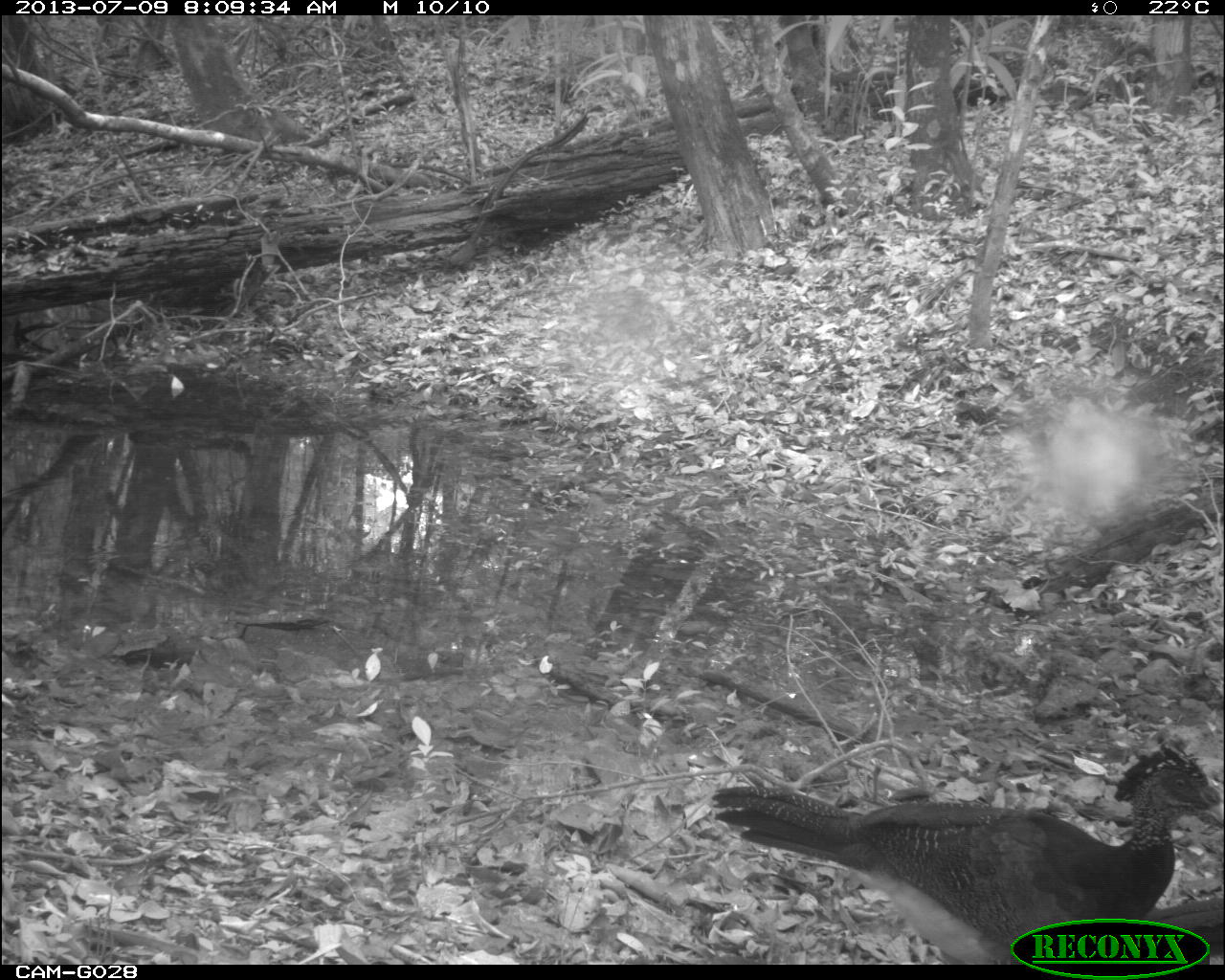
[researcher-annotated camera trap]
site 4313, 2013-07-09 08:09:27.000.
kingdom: Animalia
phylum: Chordata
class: Aves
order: Galliformes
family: Cracidae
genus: Crax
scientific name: Crax rubra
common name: great curassow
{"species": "Crax rubra (great curassow)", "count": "3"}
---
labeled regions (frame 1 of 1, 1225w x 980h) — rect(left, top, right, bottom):
crax rubra: rect(708, 735, 1224, 964); rect(1141, 895, 1225, 963)